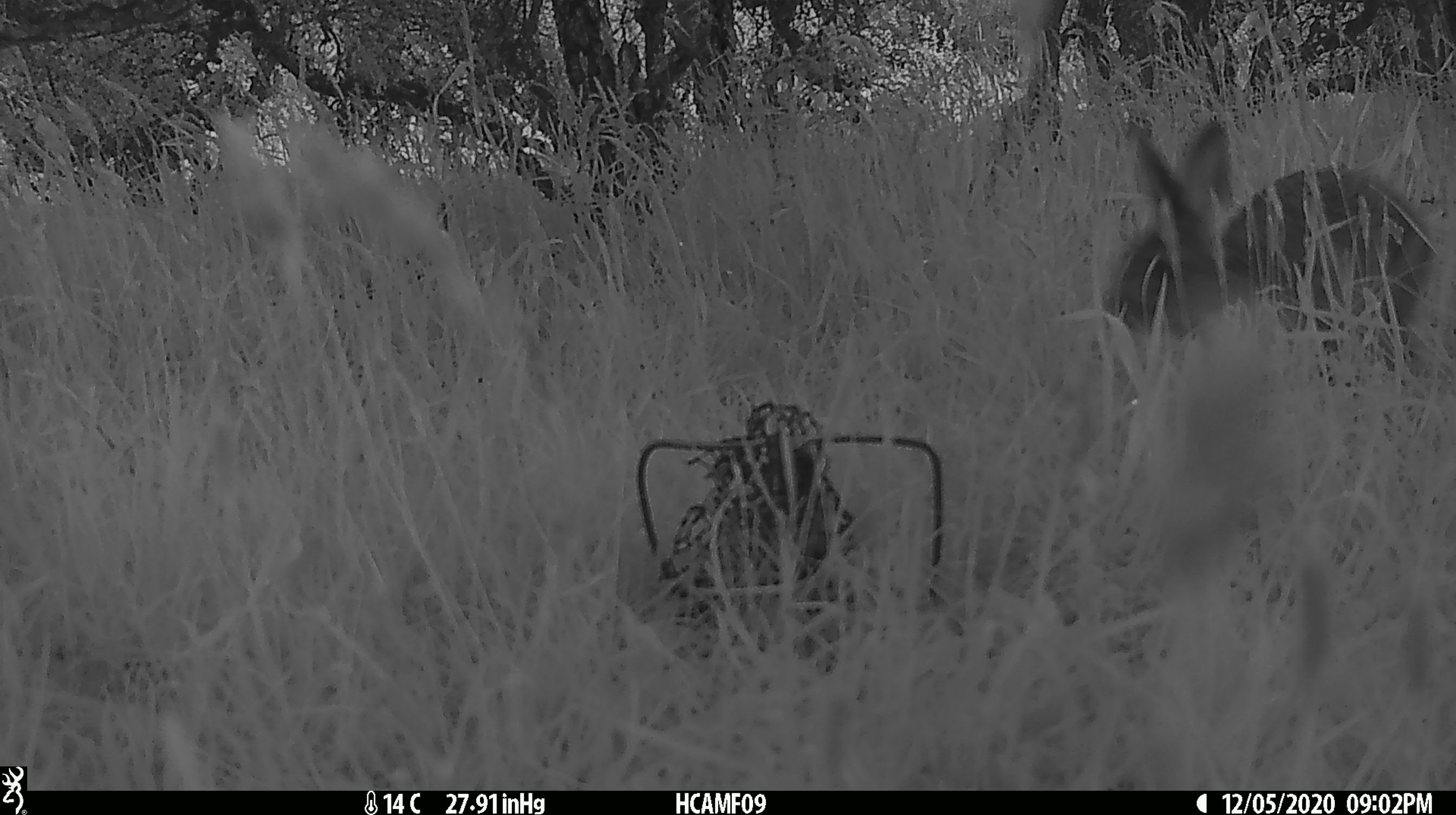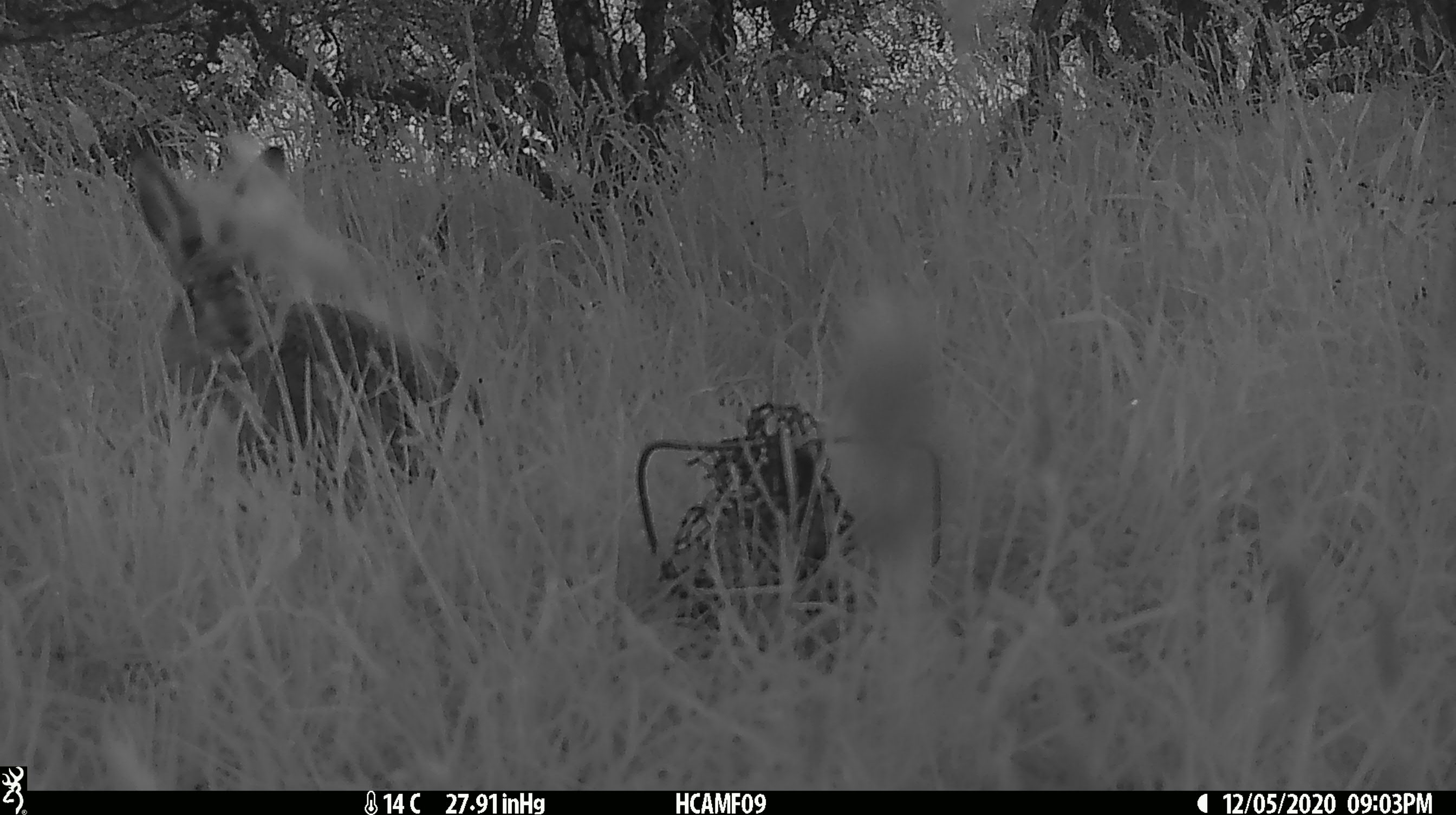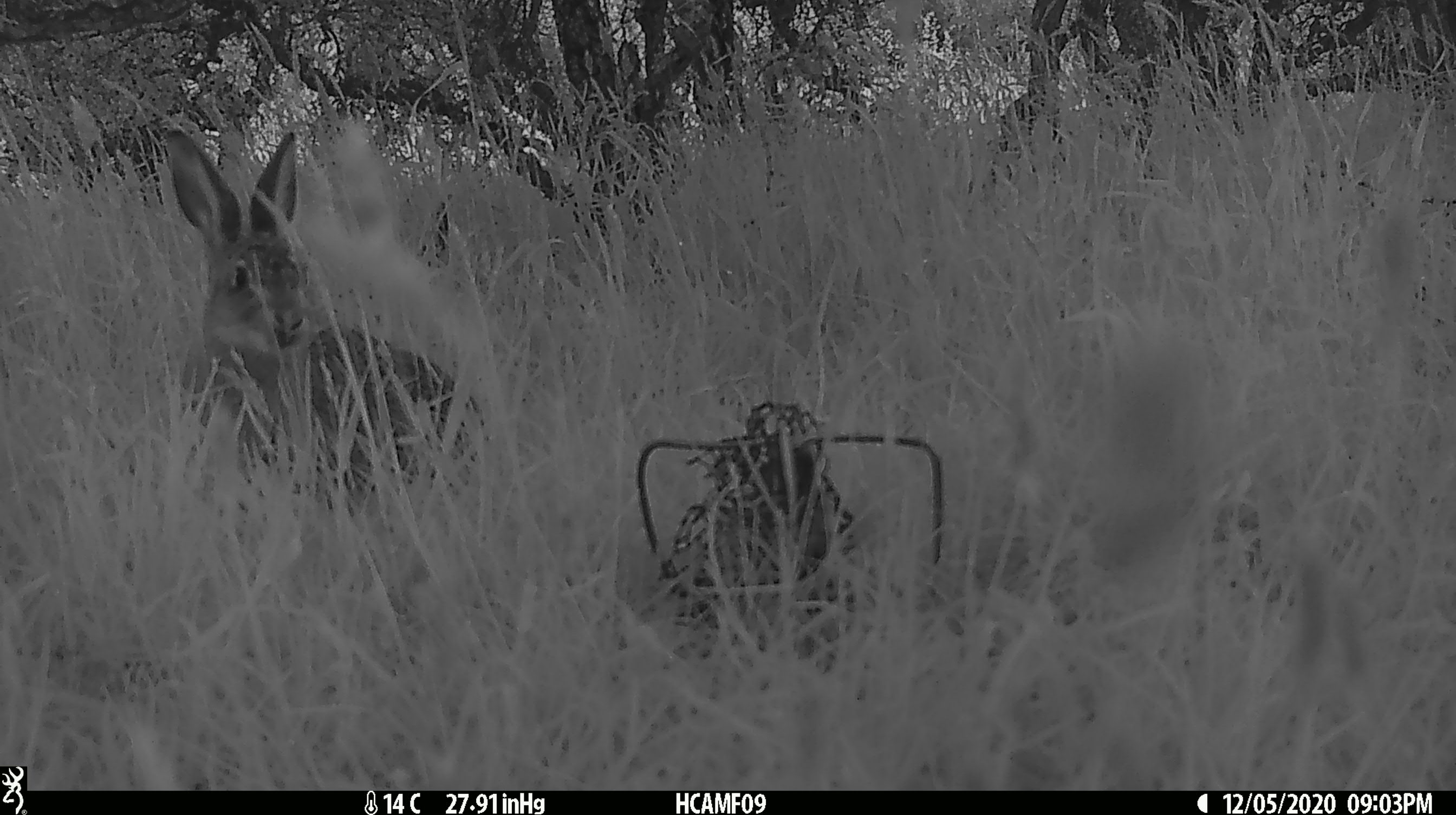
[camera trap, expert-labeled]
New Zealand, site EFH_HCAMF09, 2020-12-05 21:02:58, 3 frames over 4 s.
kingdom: Animalia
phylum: Chordata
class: Mammalia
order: Lagomorpha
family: Leporidae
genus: Lepus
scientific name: Lepus europaeus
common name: brown hare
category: hare